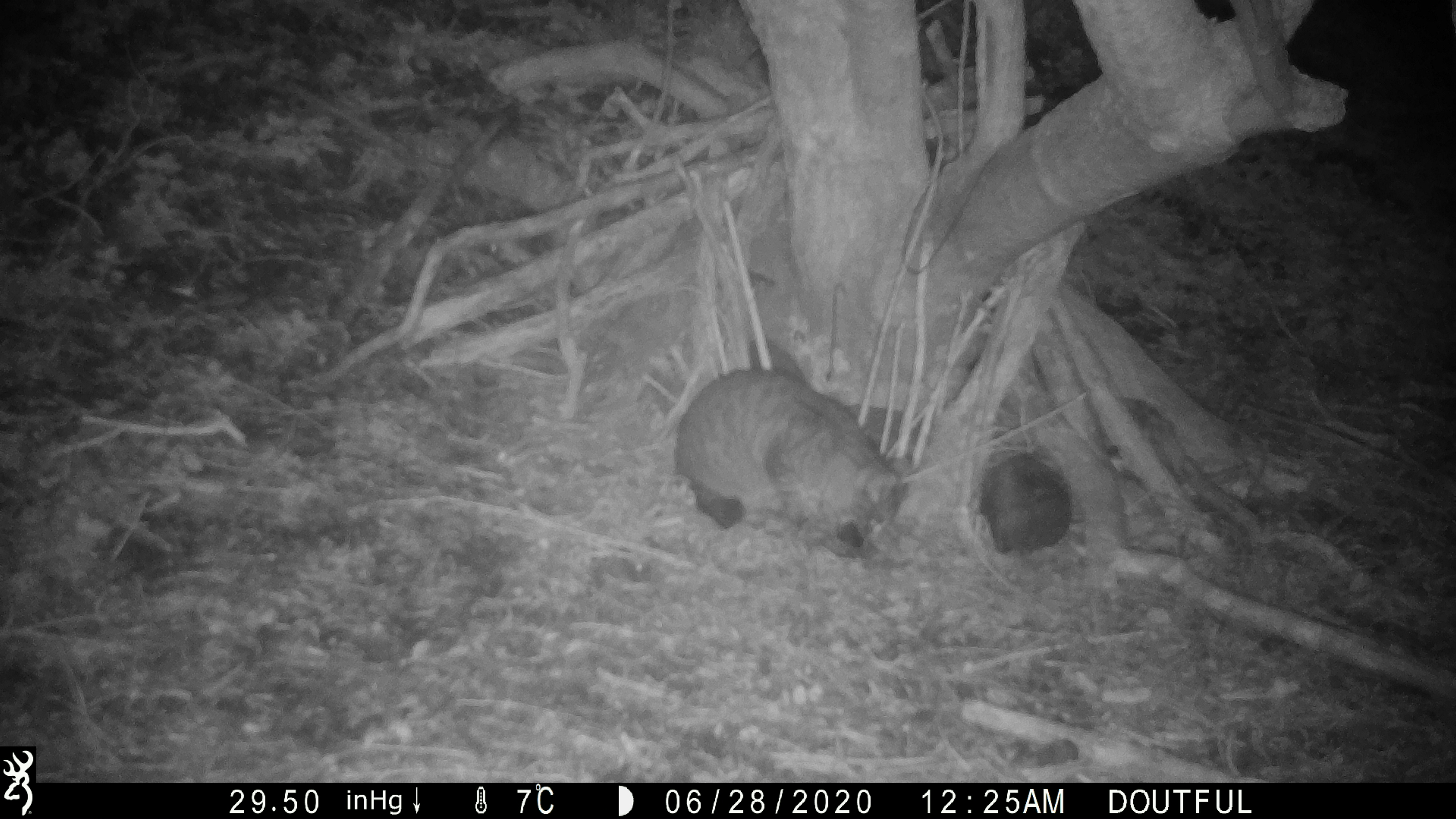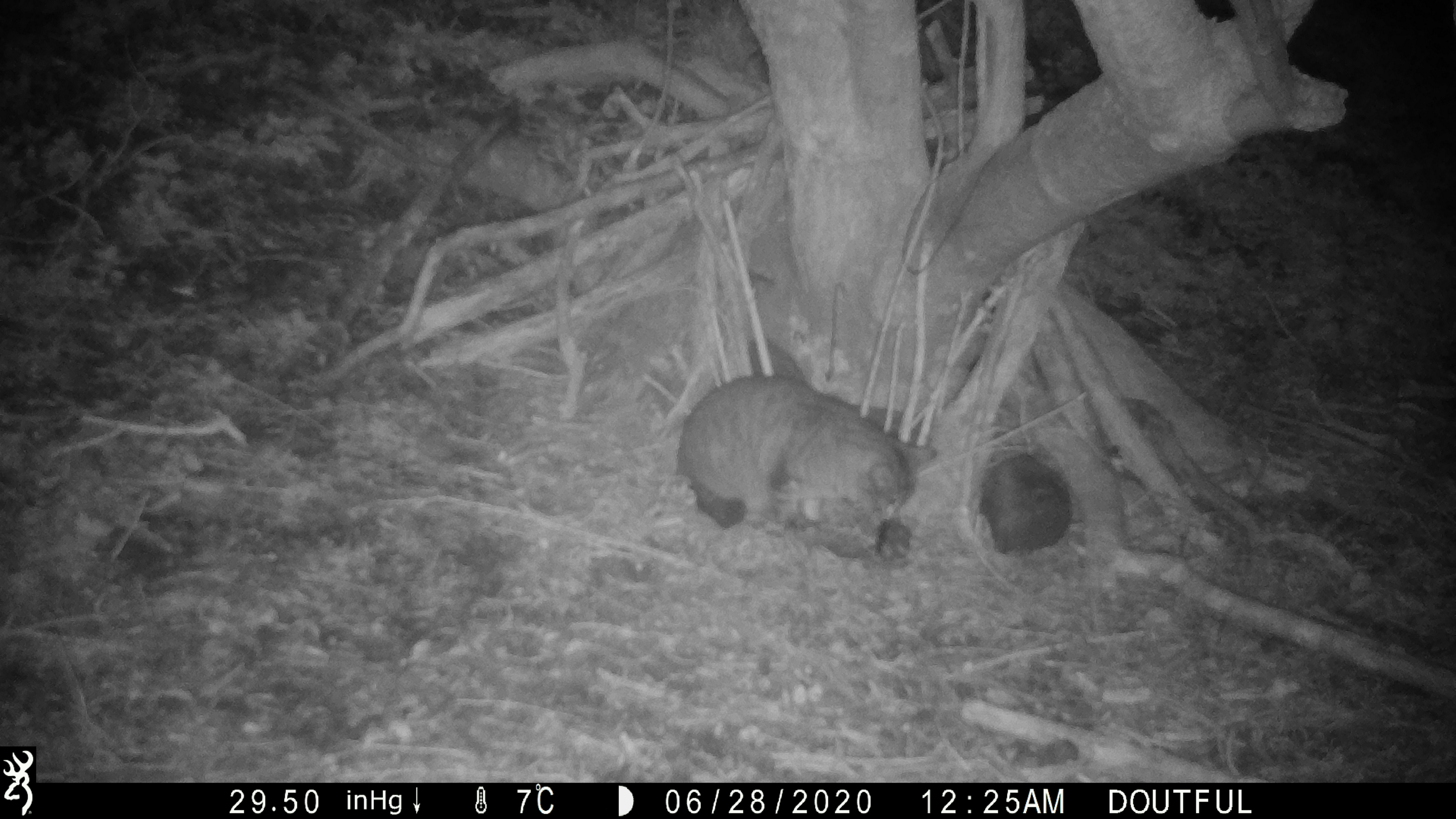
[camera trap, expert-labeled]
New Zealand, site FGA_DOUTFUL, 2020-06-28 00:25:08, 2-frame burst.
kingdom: Animalia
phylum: Chordata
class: Mammalia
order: Carnivora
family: Felidae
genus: Felis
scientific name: Felis catus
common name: domestic cat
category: cat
Cat (domestic cat) (Felis catus).